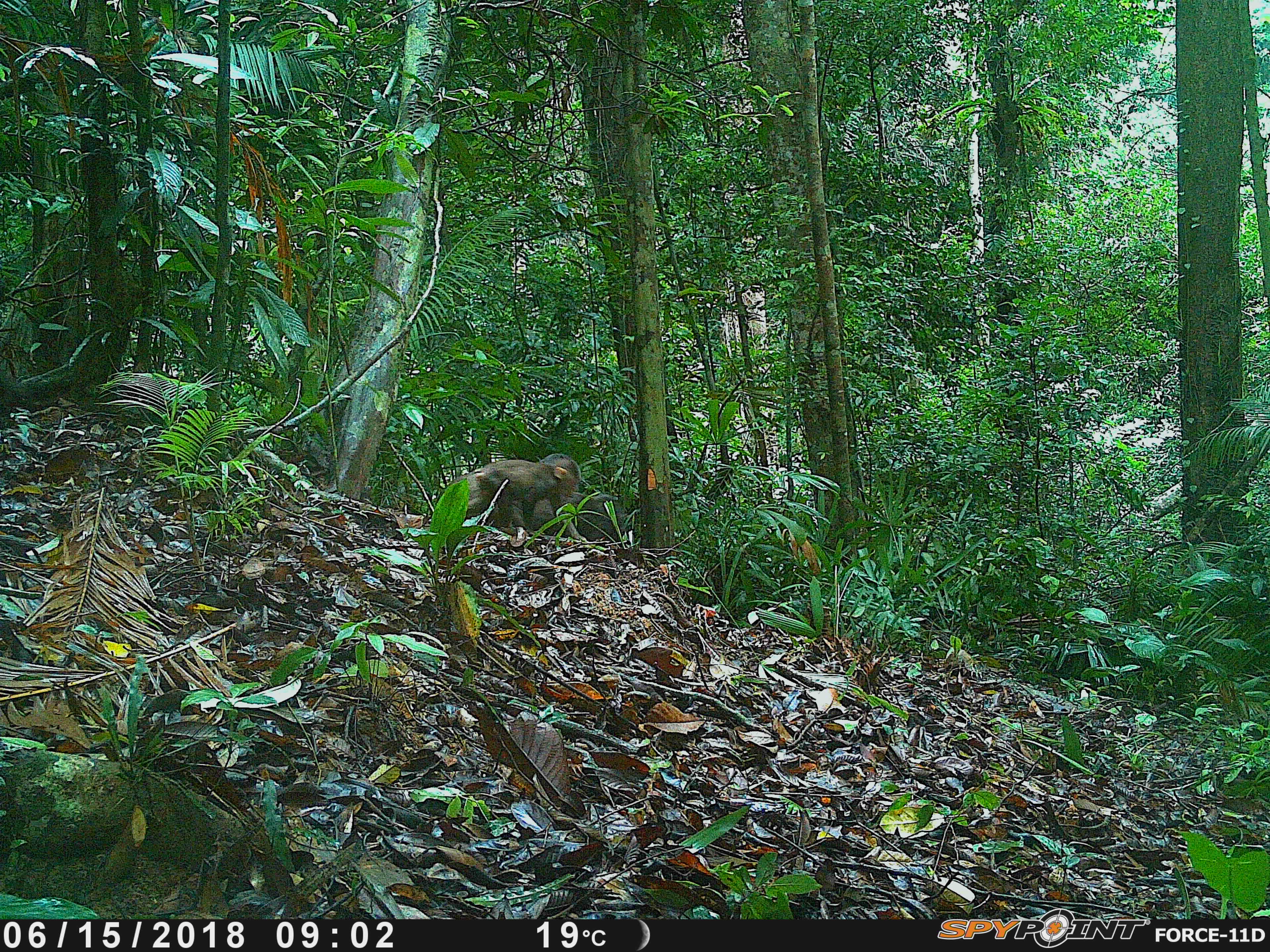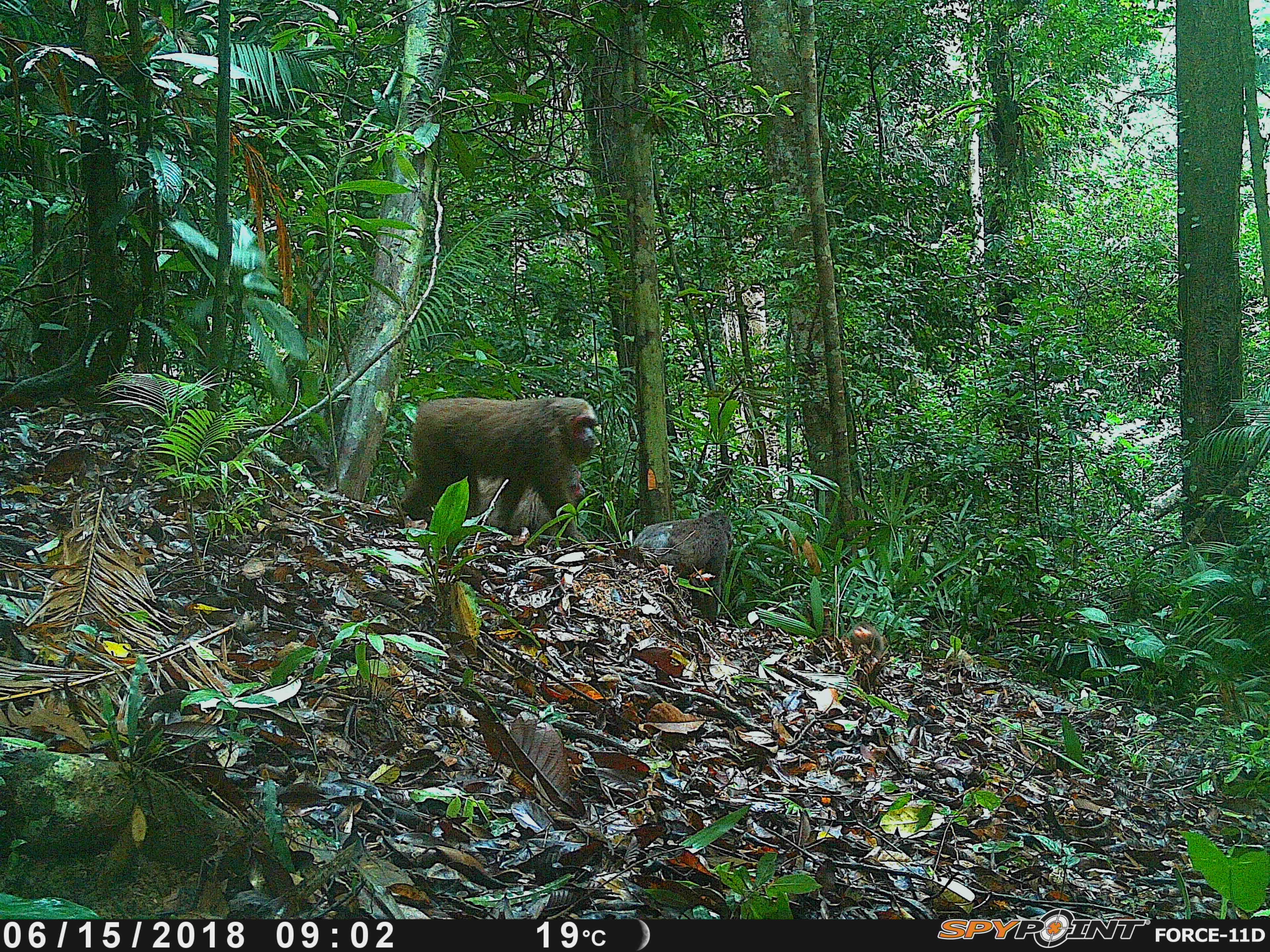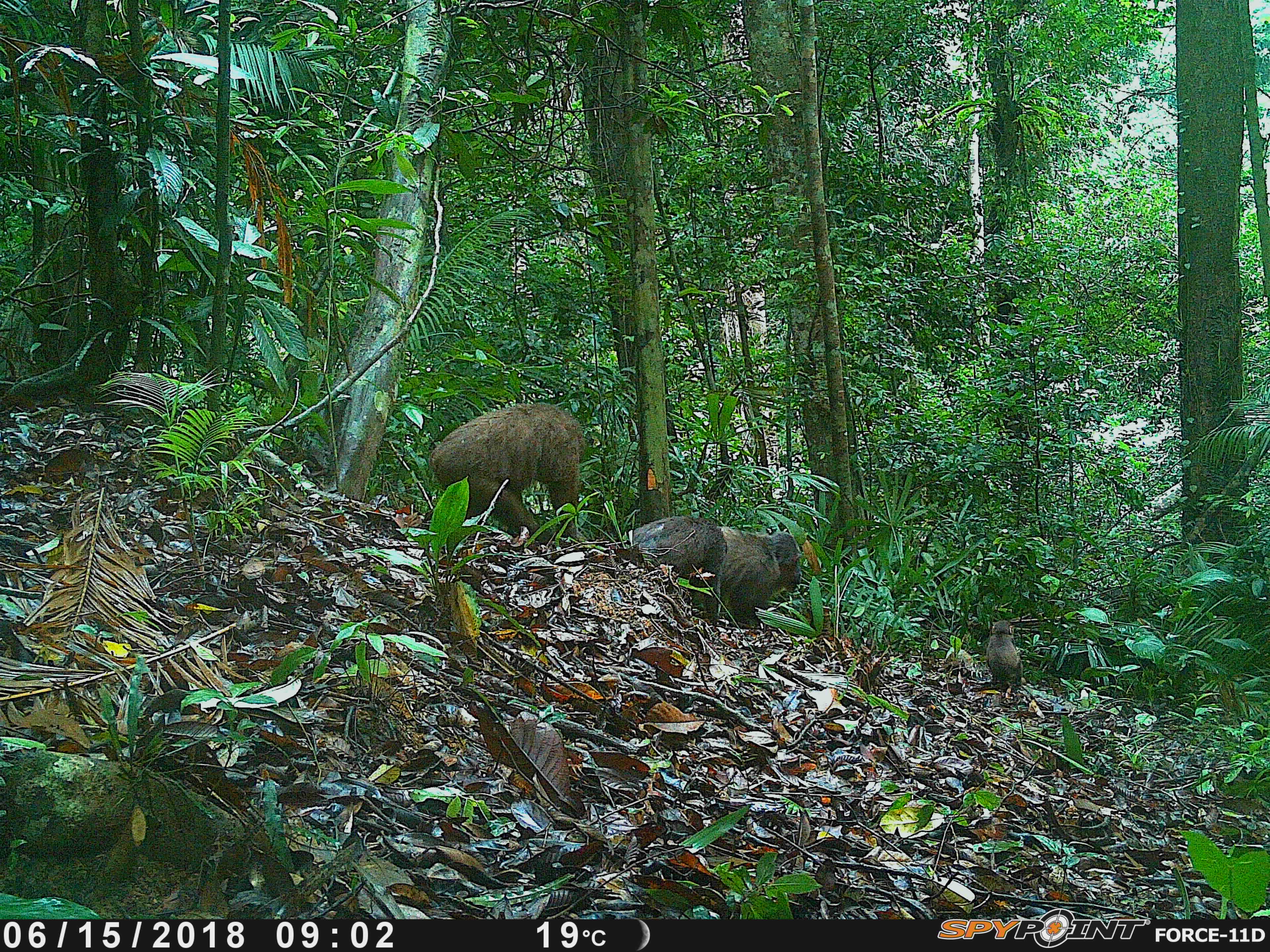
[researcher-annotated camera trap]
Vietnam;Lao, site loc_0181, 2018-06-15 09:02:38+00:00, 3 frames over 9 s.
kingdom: Animalia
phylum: Chordata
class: Mammalia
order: Primates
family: Cercopithecidae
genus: Macaca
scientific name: Macaca arctoides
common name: stump-tailed macaque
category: stump tailed macaque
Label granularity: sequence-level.